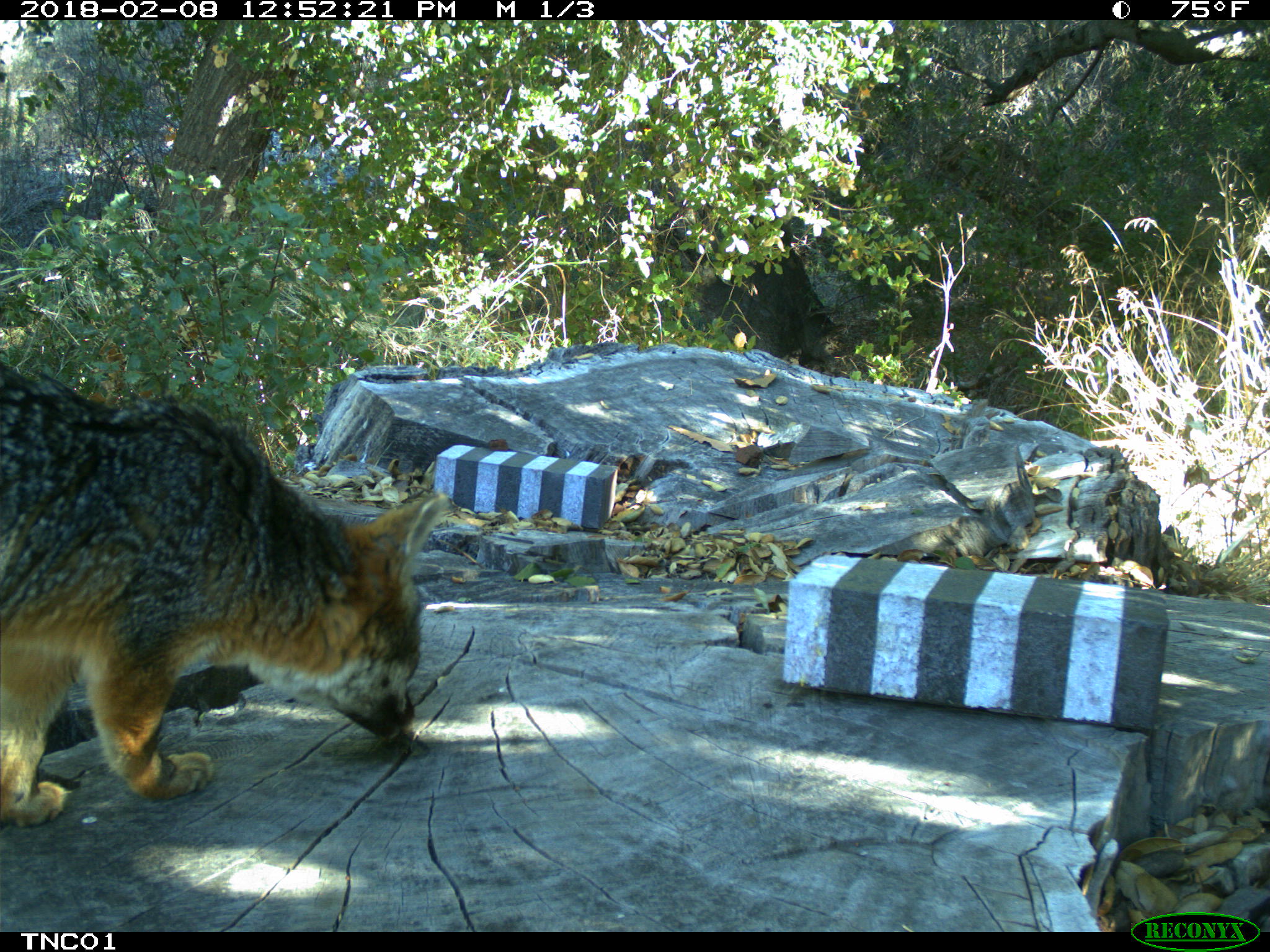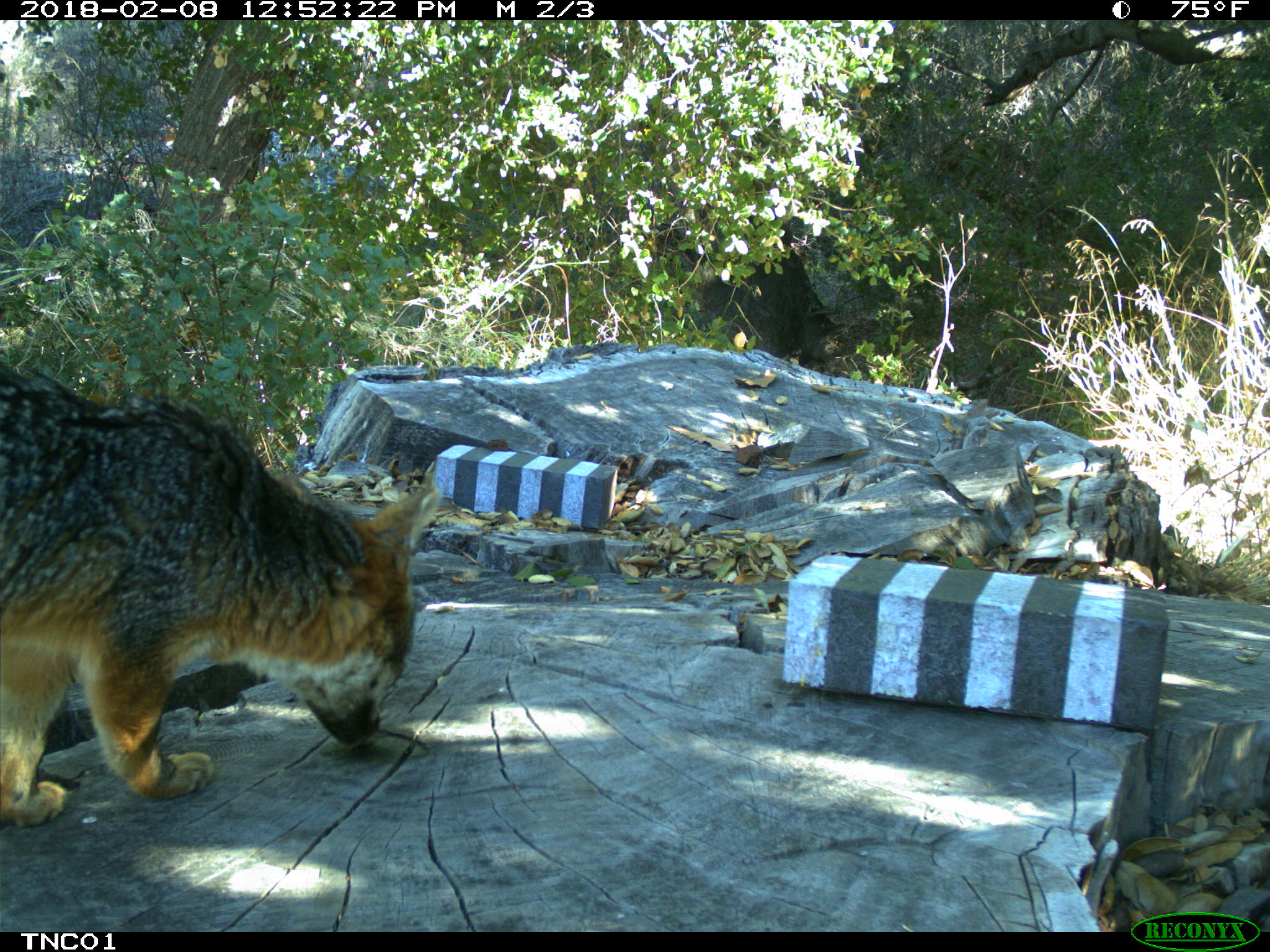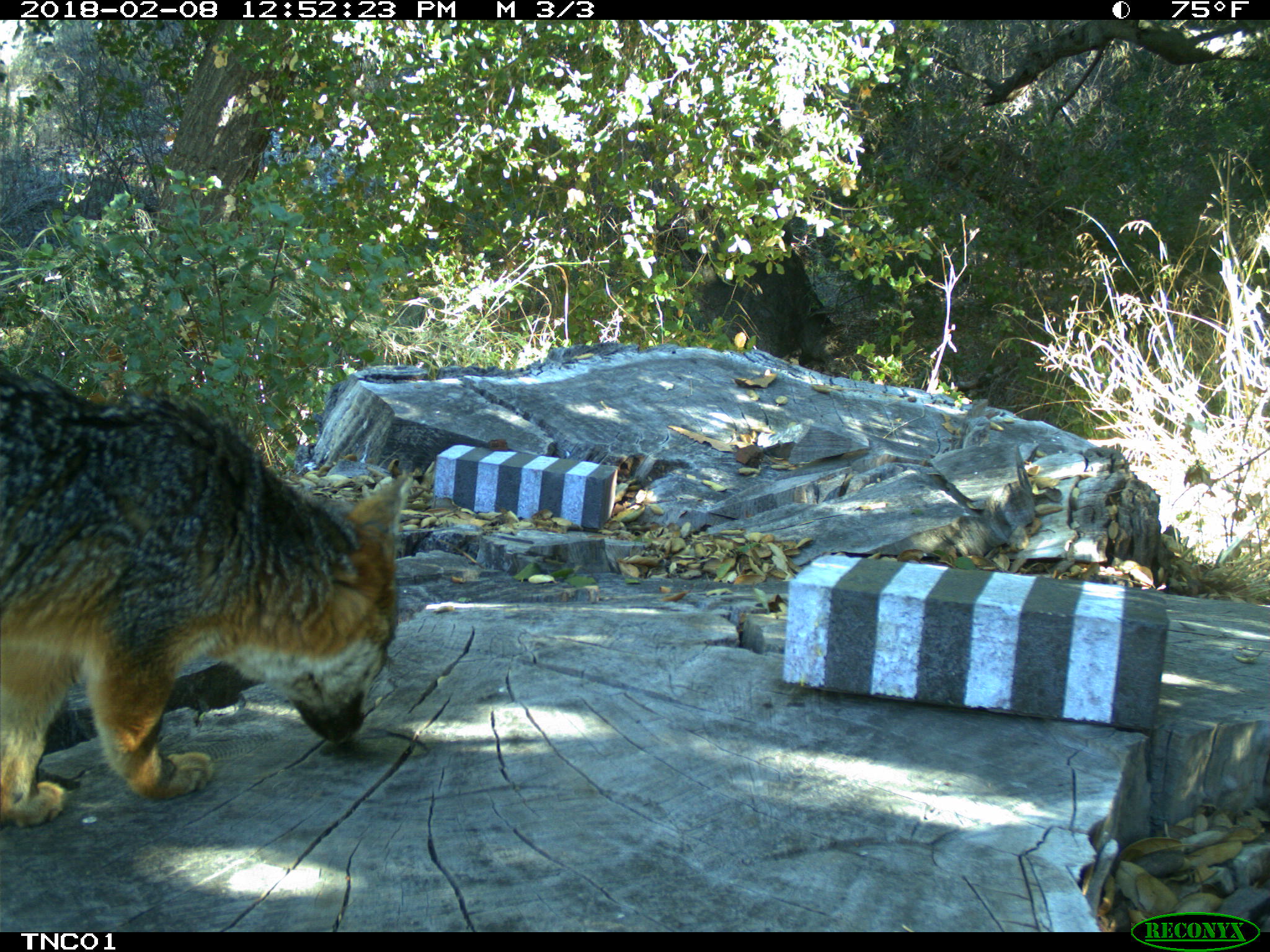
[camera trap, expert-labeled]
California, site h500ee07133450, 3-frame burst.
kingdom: Animalia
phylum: Chordata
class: Mammalia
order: Carnivora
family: Canidae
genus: Urocyon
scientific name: Urocyon littoralis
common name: island fox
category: fox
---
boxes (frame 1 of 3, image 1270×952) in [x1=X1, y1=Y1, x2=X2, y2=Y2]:
fox: [x1=0, y1=357, x2=445, y2=829]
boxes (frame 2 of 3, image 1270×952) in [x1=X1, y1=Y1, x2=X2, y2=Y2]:
fox: [x1=0, y1=363, x2=443, y2=826]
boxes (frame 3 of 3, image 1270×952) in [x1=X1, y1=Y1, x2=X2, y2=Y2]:
fox: [x1=0, y1=367, x2=414, y2=829]